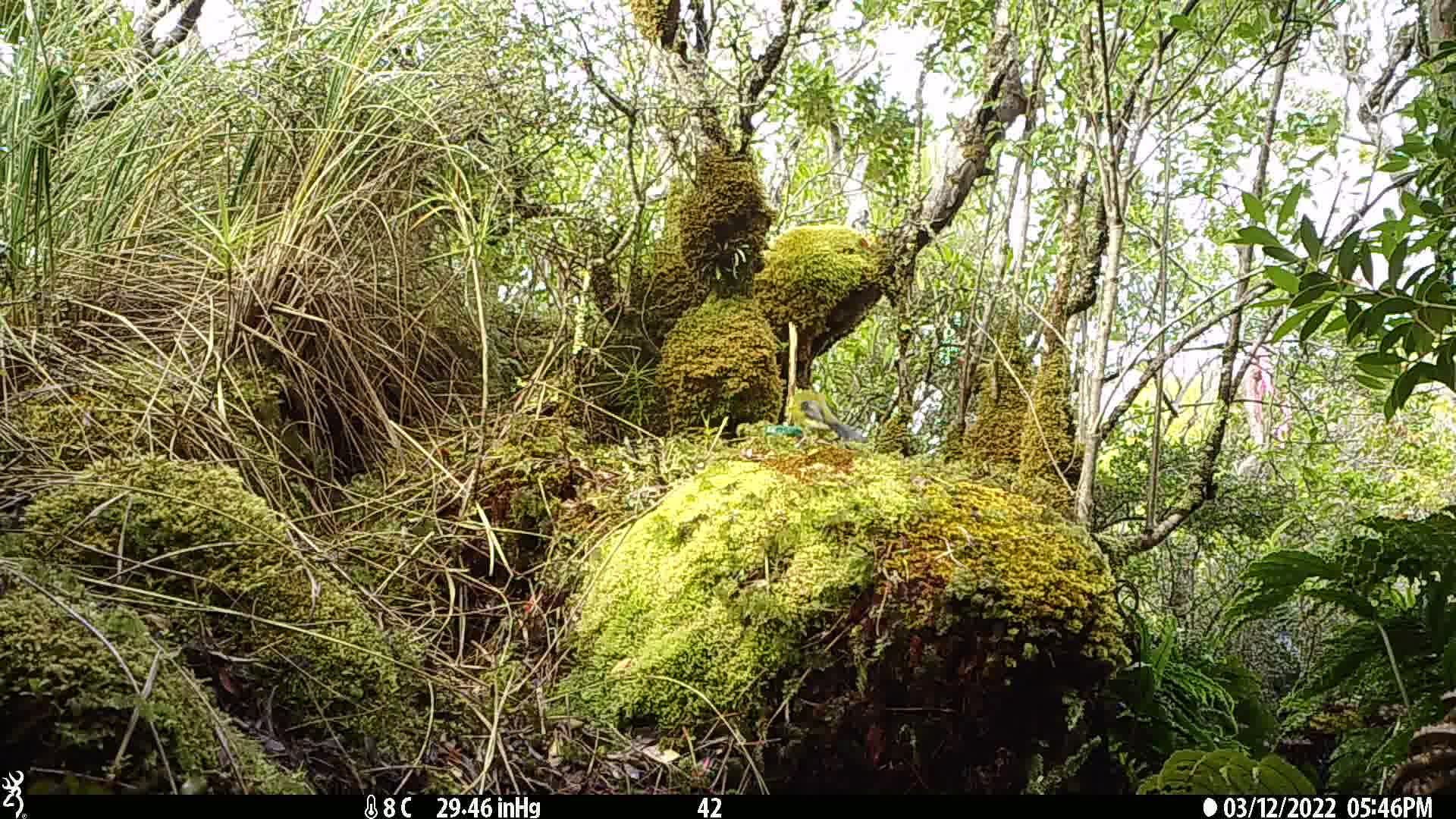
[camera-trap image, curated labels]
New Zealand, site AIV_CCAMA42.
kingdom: Animalia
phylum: Chordata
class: Aves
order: Passeriformes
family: Meliphagidae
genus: Anthornis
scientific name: Anthornis melanura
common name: new zealand bellbird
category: bellbird